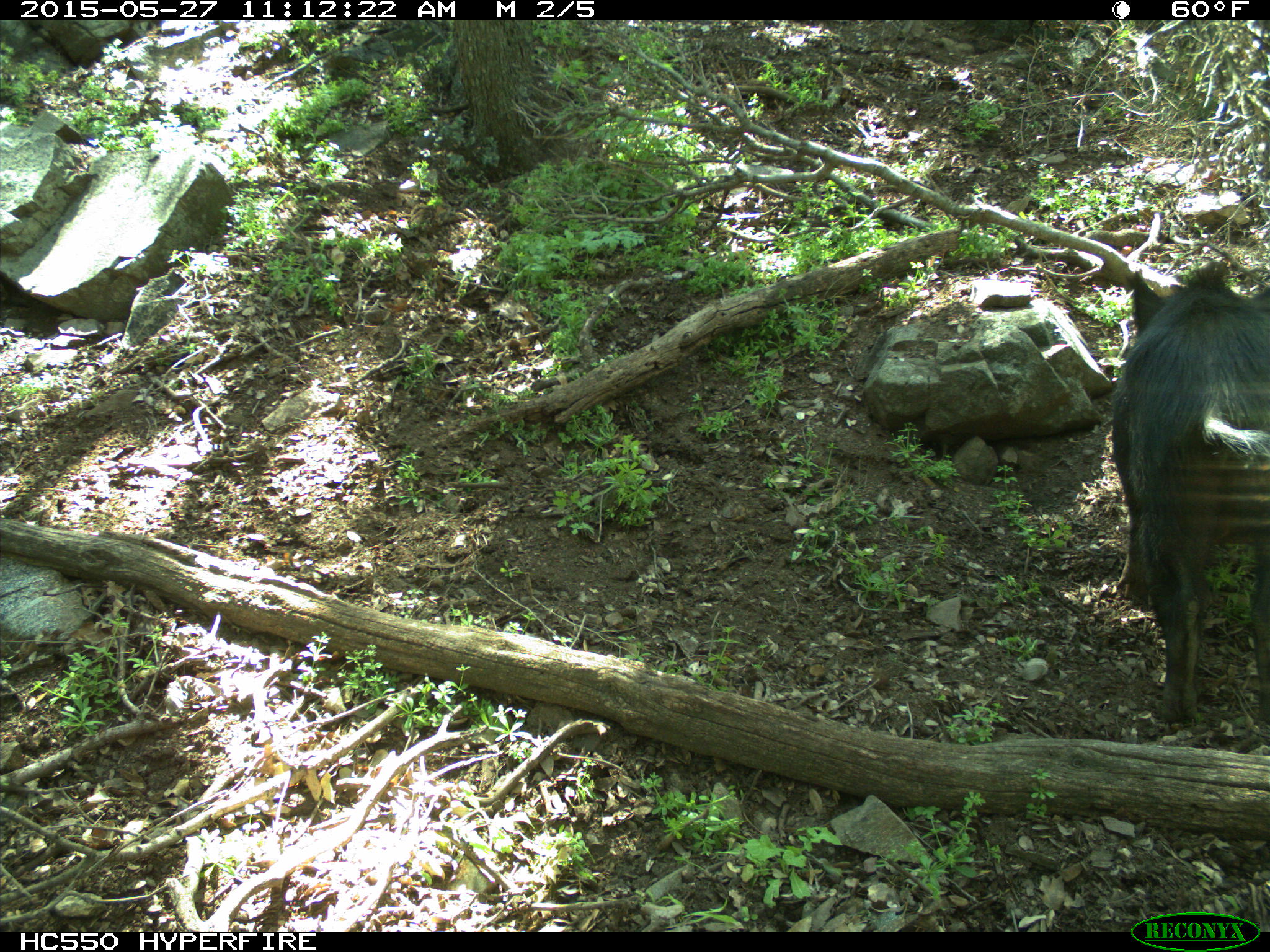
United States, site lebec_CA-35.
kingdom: Animalia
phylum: Chordata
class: Mammalia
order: Artiodactyla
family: Suidae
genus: Sus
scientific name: Sus scrofa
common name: wild boar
Sus scrofa (wild boar).